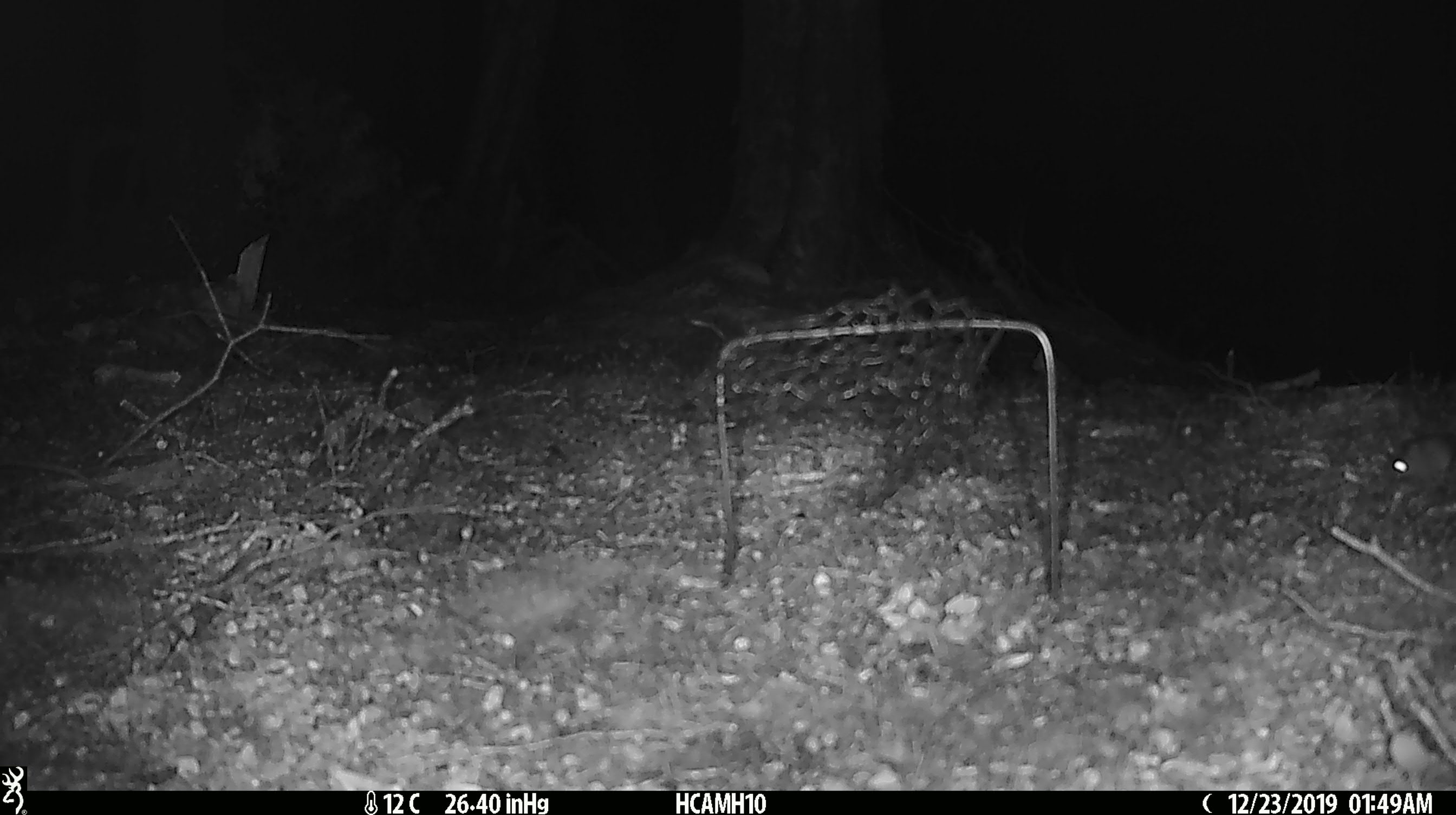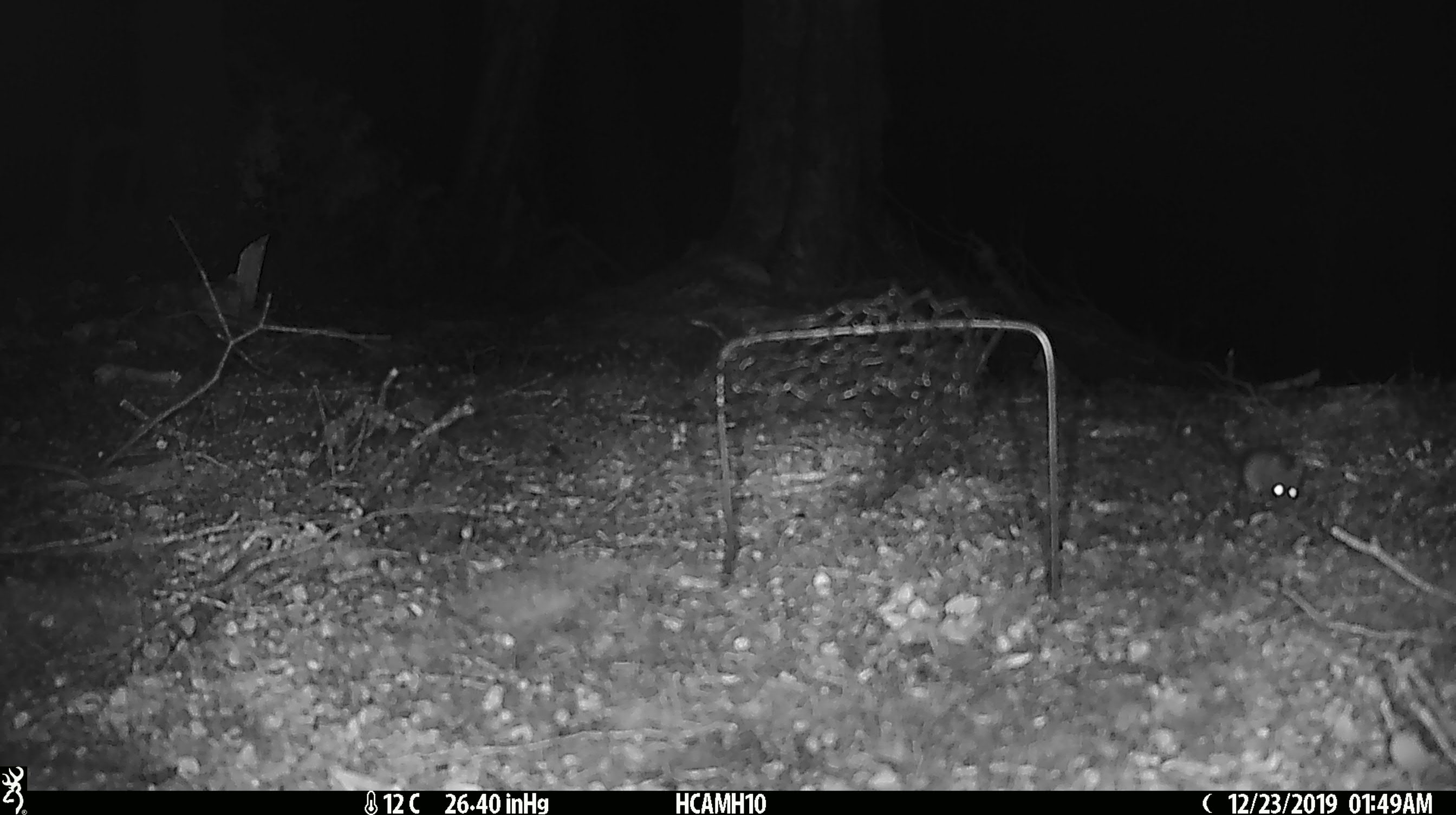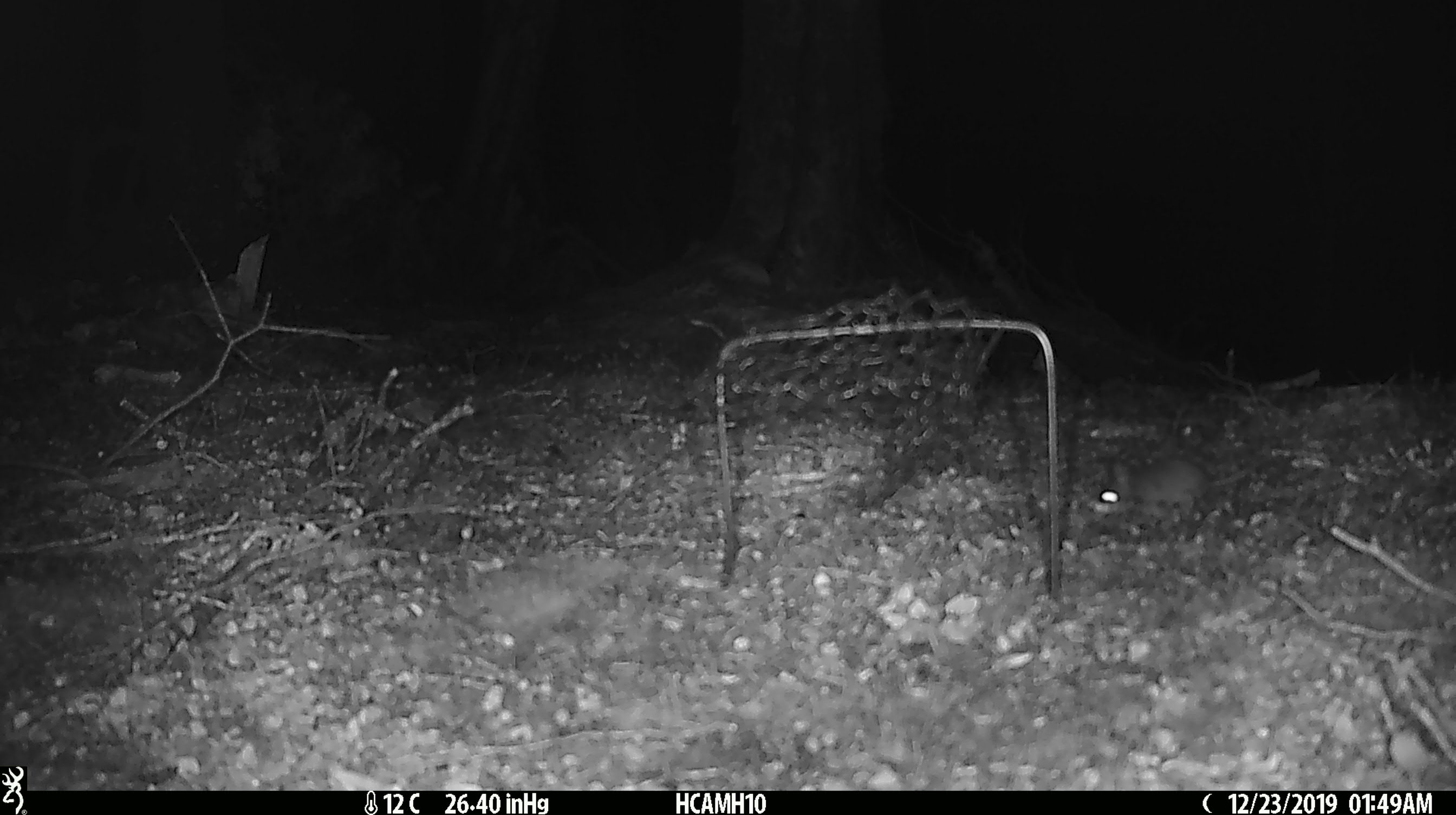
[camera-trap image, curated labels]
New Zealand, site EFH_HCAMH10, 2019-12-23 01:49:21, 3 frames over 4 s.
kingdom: Animalia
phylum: Chordata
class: Mammalia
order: Rodentia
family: Muridae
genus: Mus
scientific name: Mus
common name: mouse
Mouse (Mus).